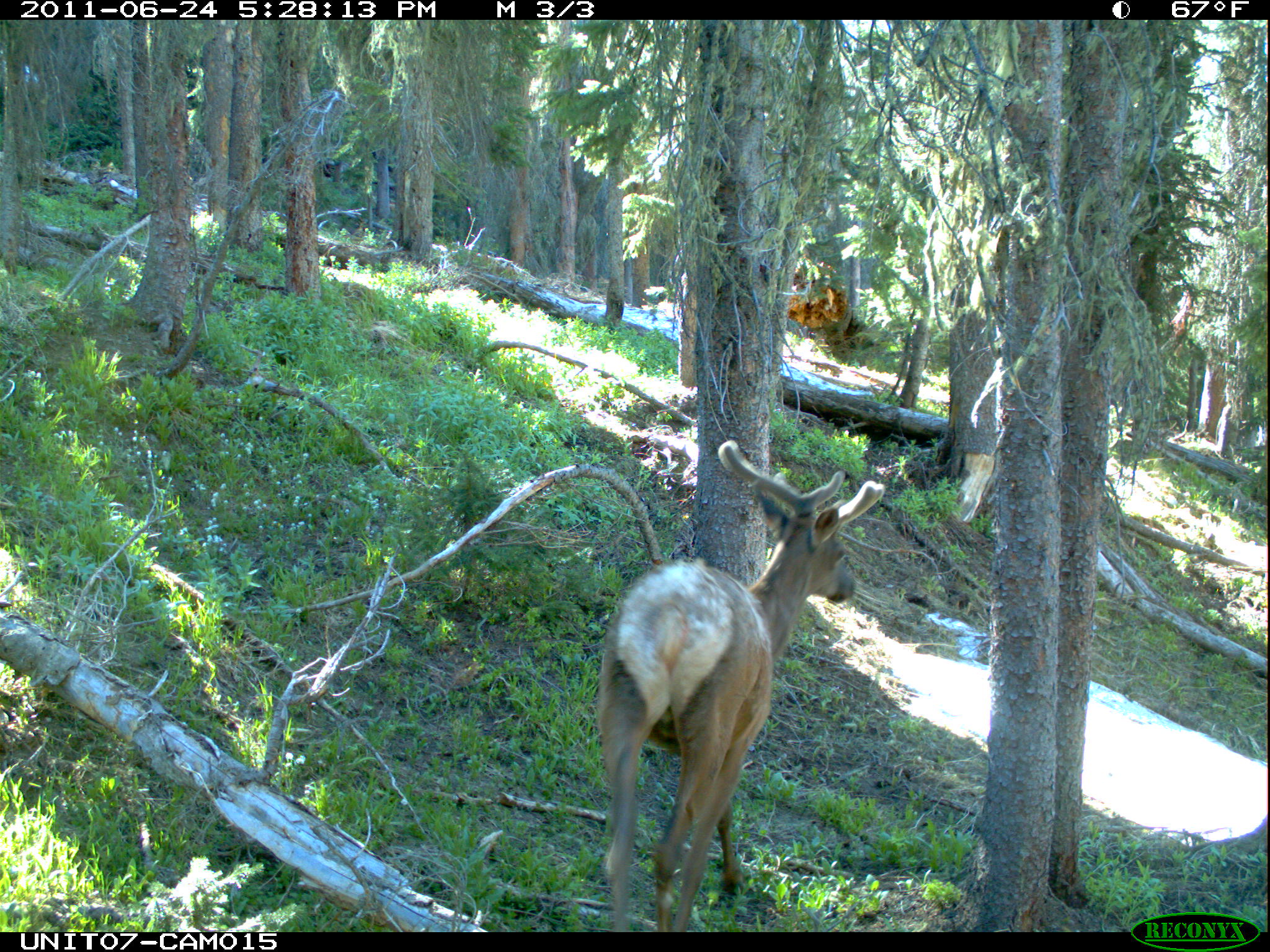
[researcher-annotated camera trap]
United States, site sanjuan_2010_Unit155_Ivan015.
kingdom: Animalia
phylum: Chordata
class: Mammalia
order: Artiodactyla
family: Cervidae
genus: Cervus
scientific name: Cervus elaphus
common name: red deer